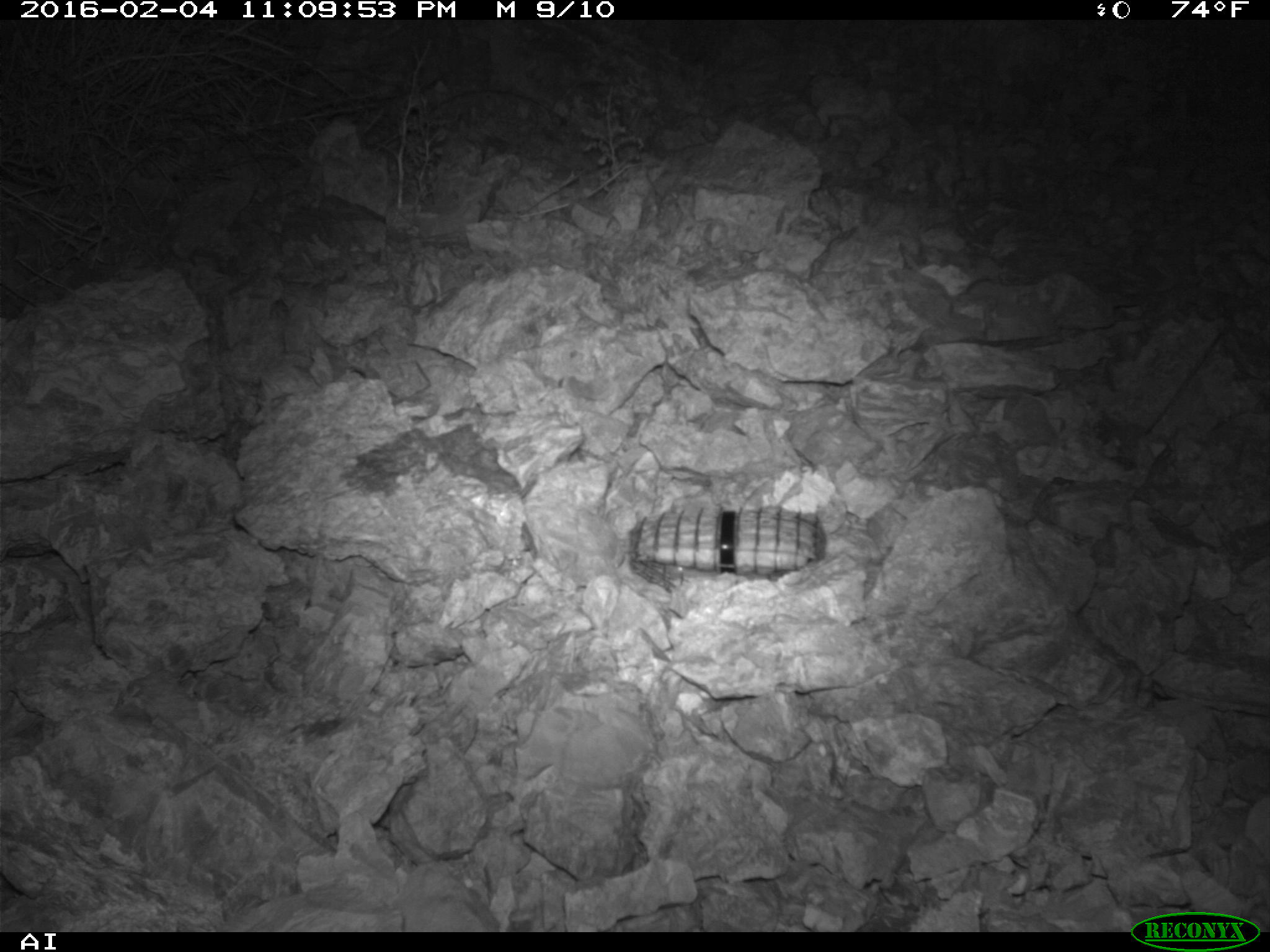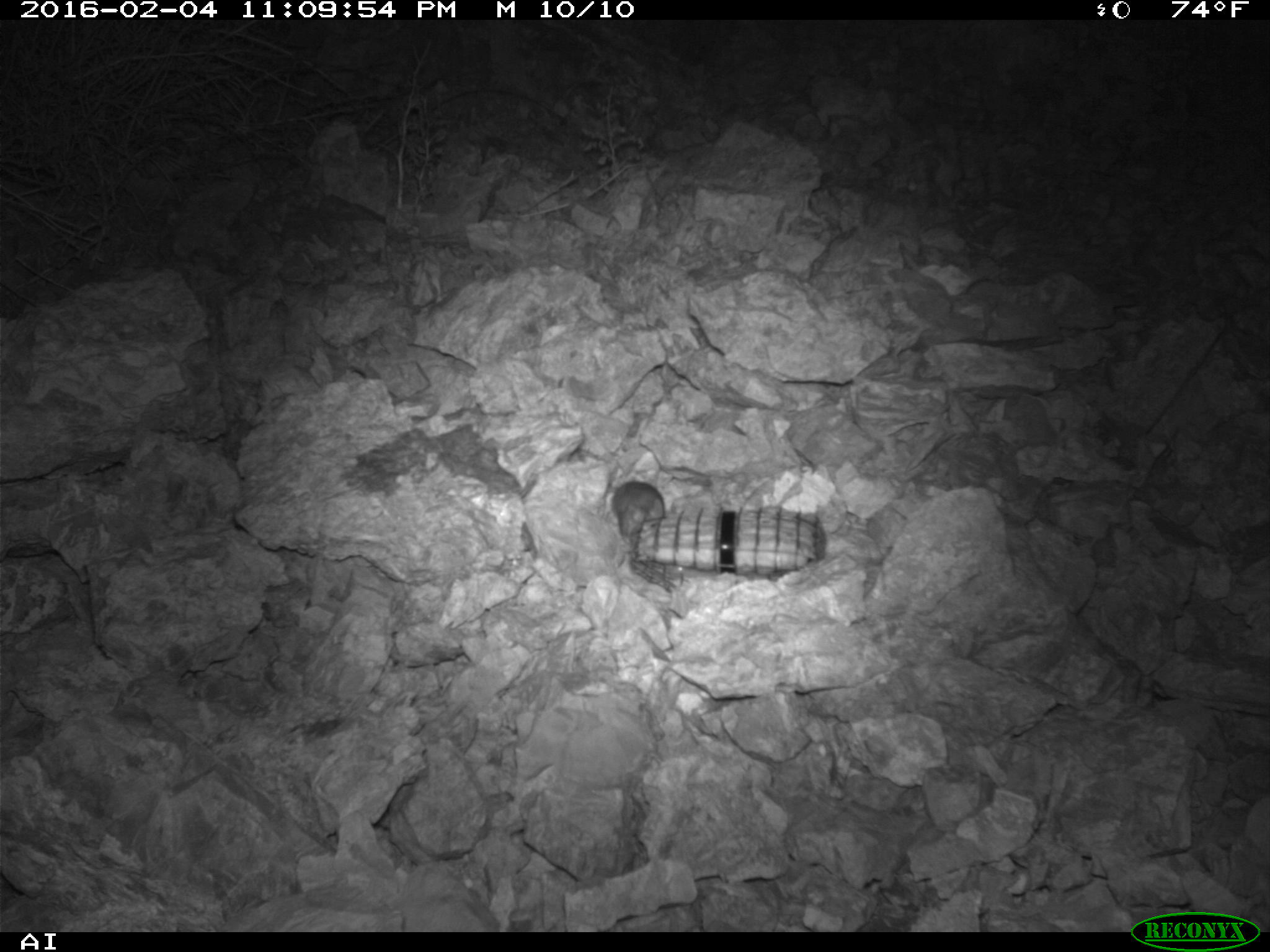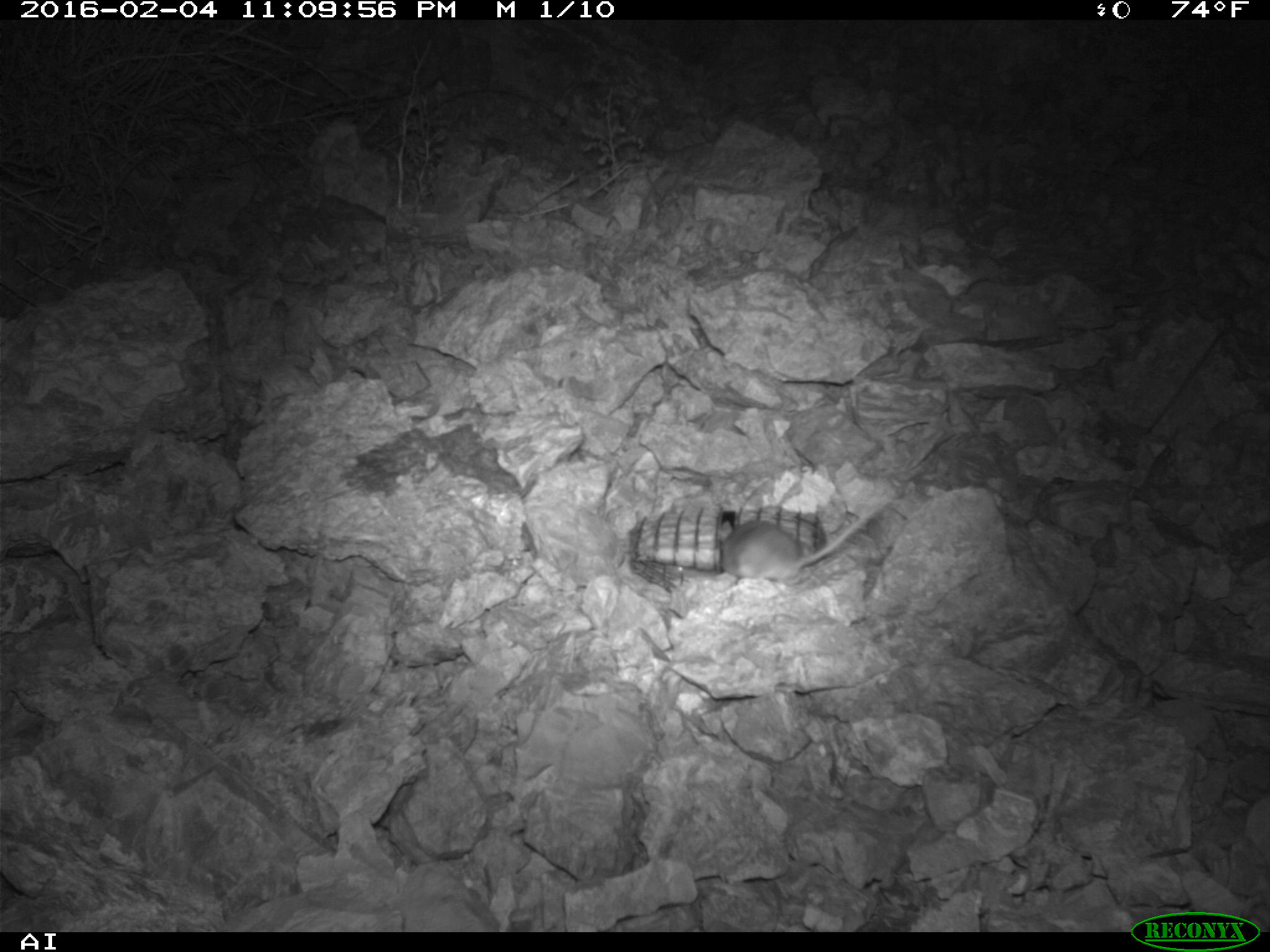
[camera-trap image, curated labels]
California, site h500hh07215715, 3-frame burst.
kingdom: Animalia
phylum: Chordata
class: Mammalia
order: Rodentia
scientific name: Rodentia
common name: rodent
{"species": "rodent (Rodentia)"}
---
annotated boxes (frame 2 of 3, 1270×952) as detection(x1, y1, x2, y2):
rodent: detection(605, 459, 670, 550)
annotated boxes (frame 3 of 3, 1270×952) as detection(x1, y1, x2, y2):
rodent: detection(721, 506, 880, 583)